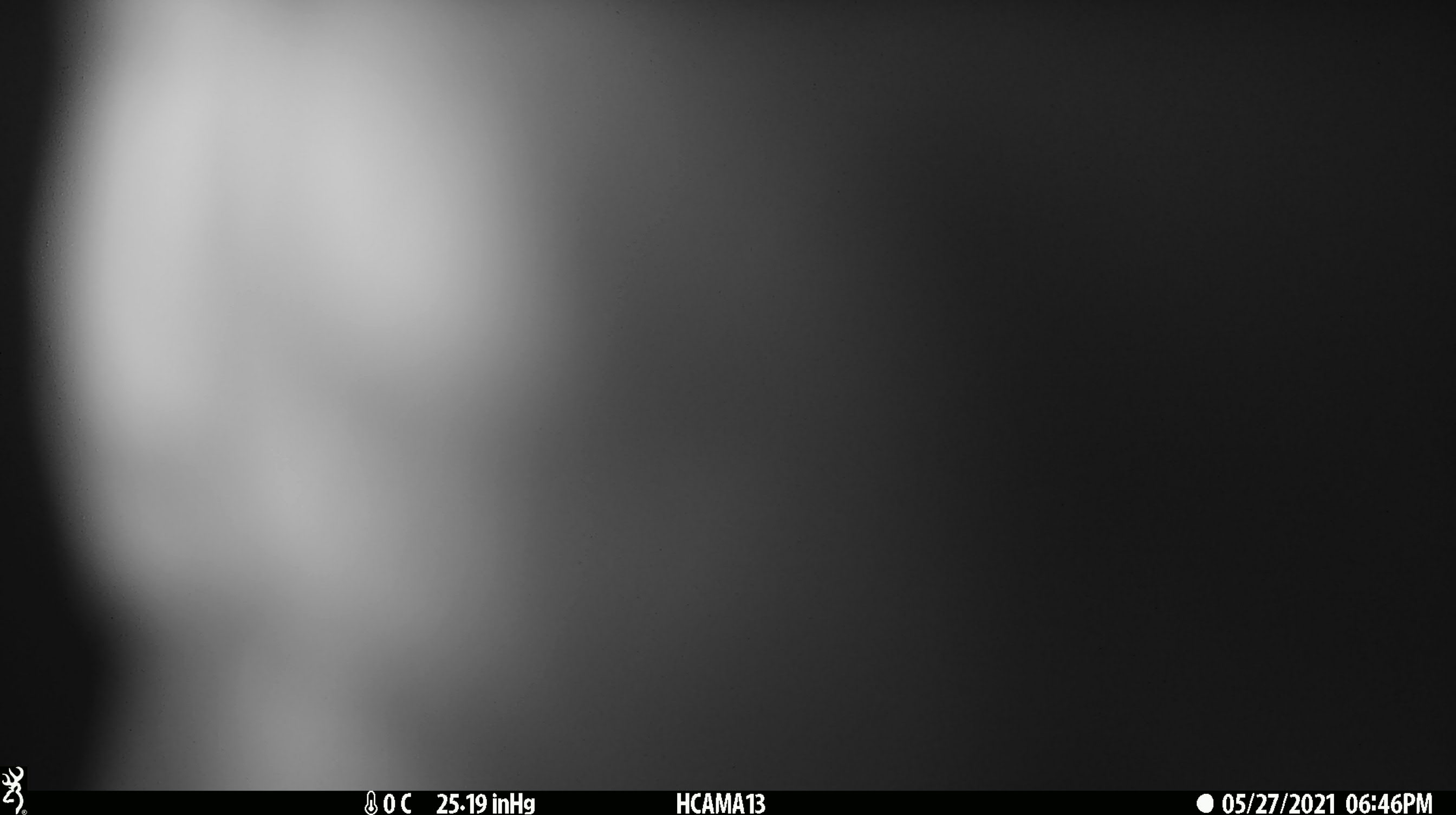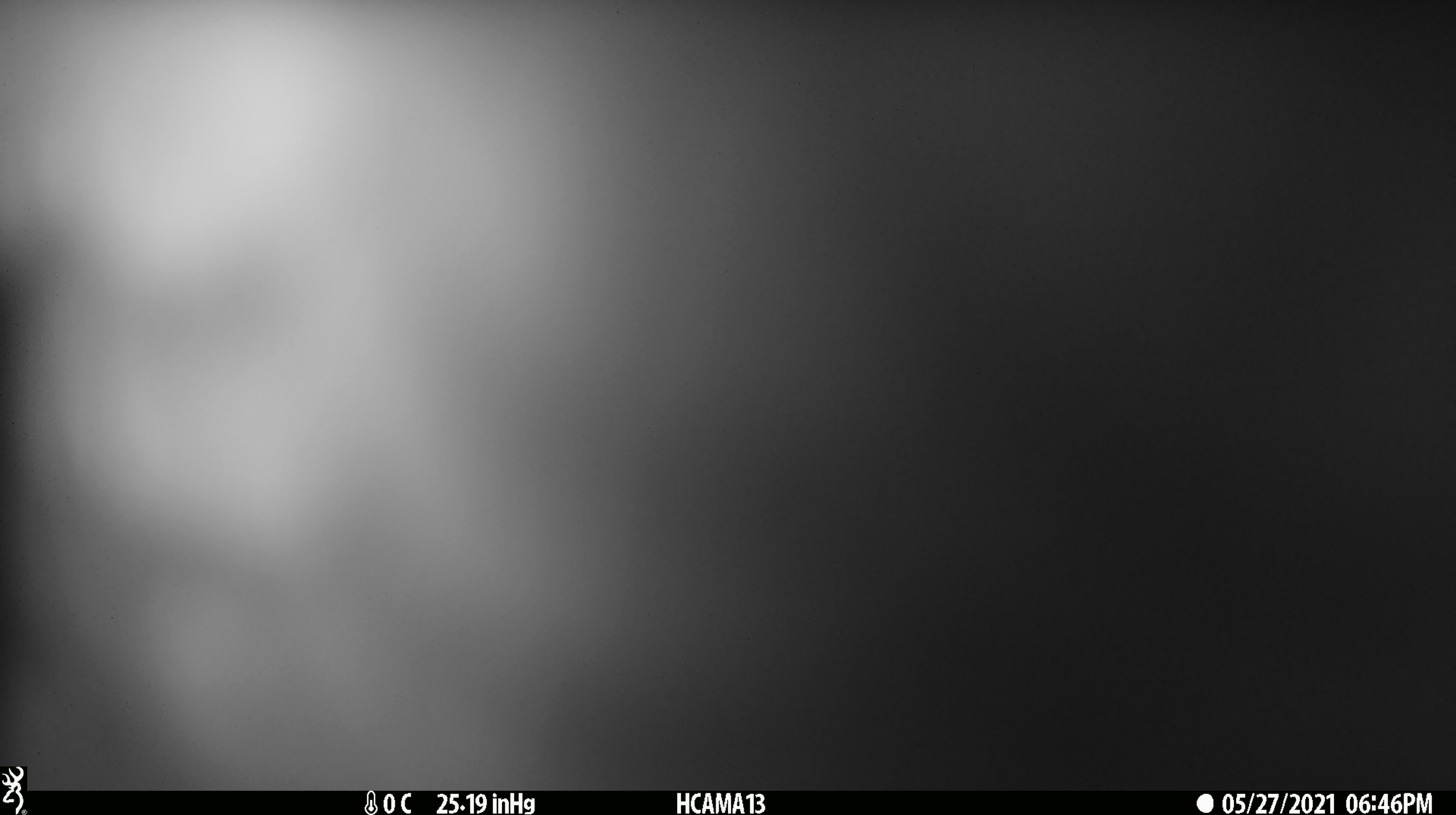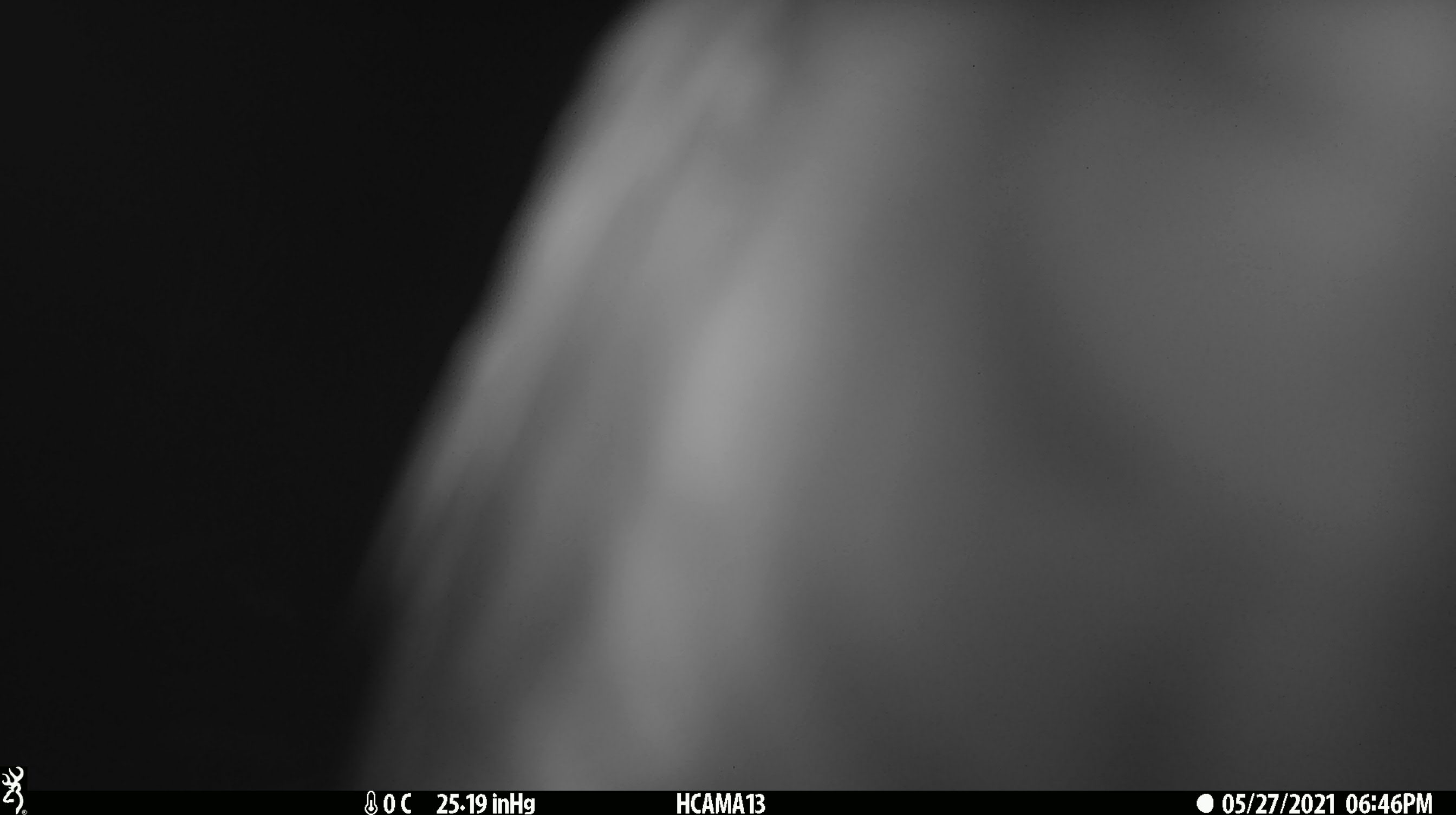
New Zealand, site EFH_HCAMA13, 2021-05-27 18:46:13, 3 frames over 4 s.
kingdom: Animalia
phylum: Chordata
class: Aves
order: Psittaciformes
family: Strigopidae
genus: Nestor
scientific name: Nestor notabilis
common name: kea